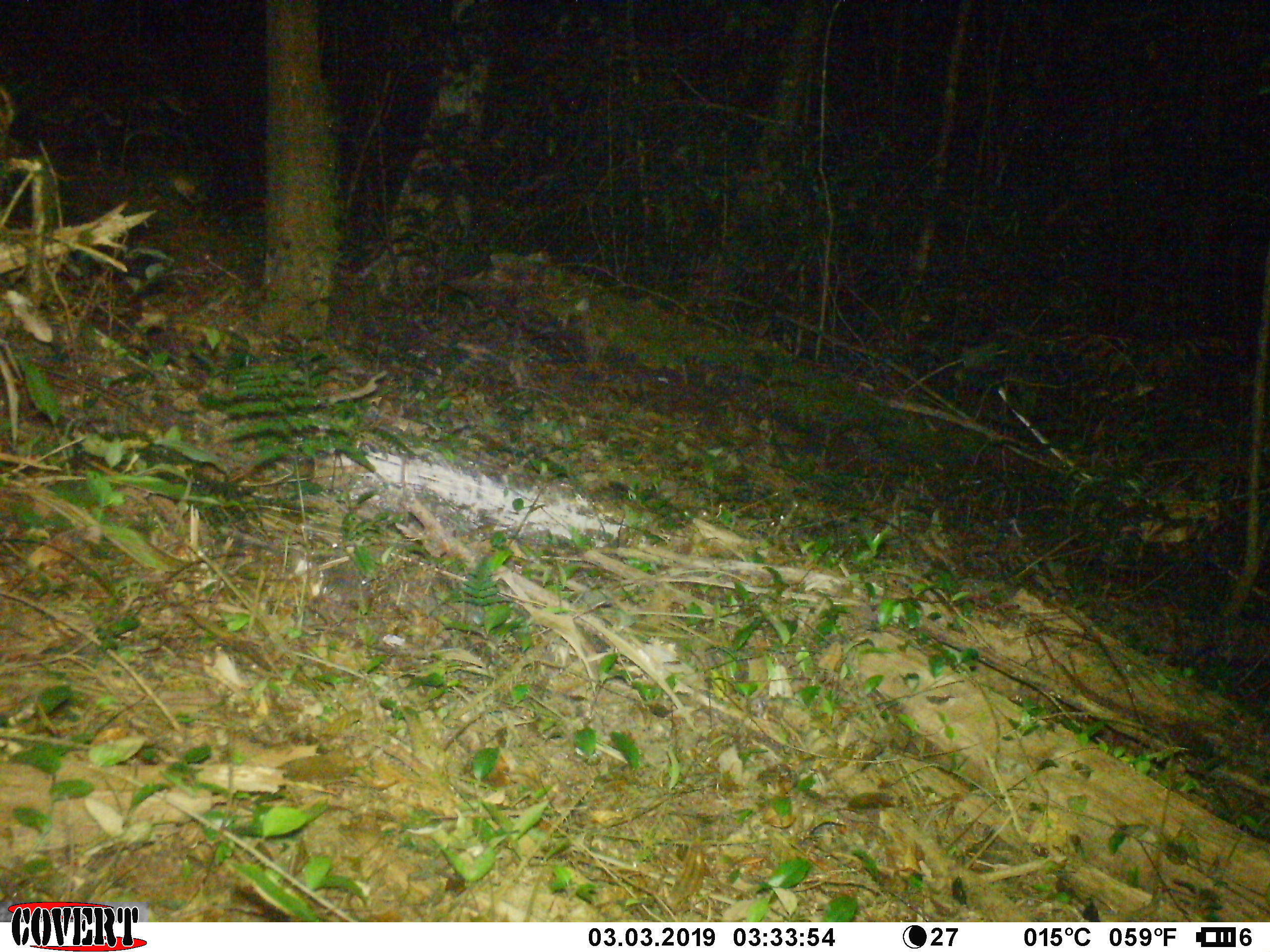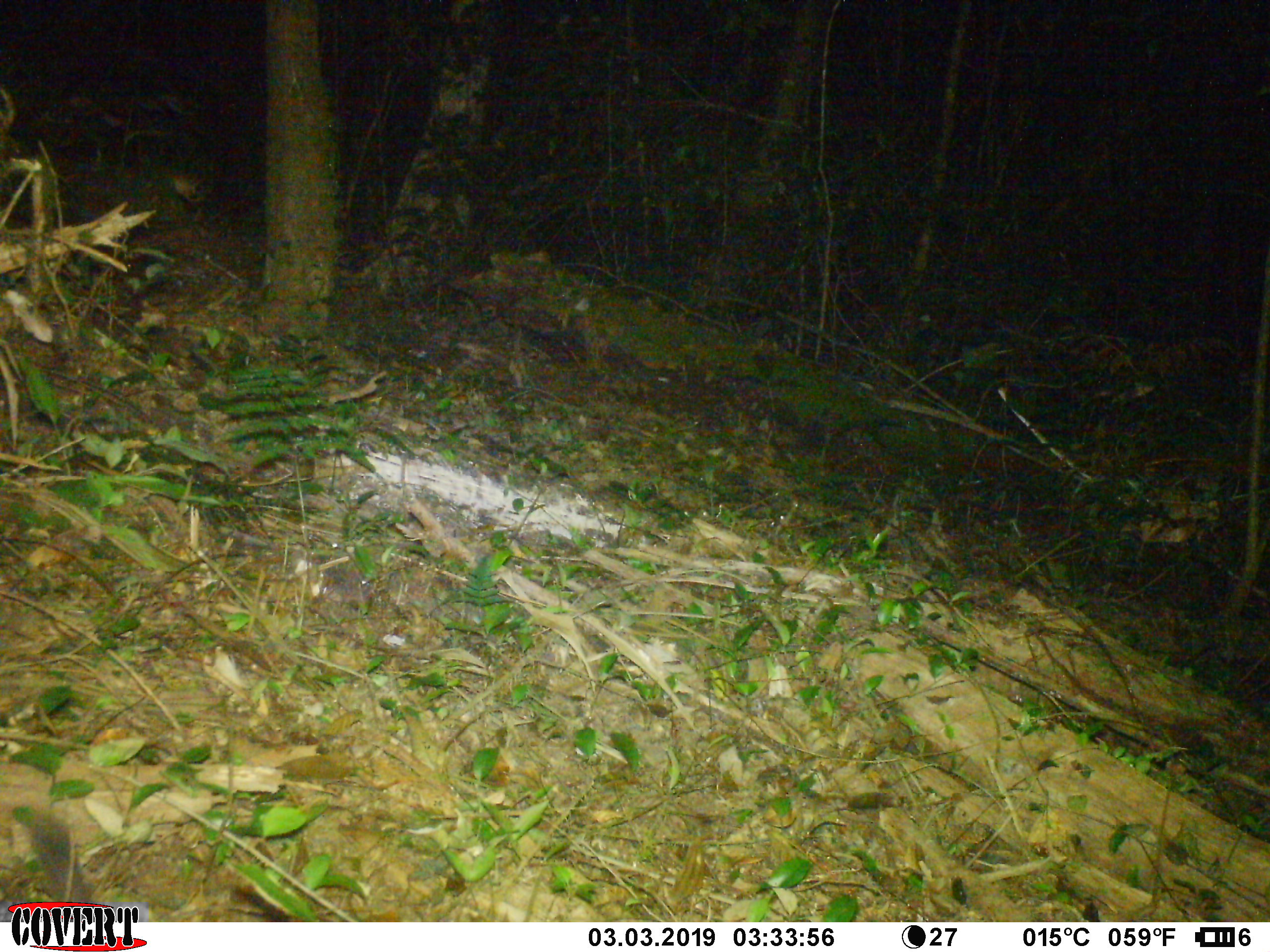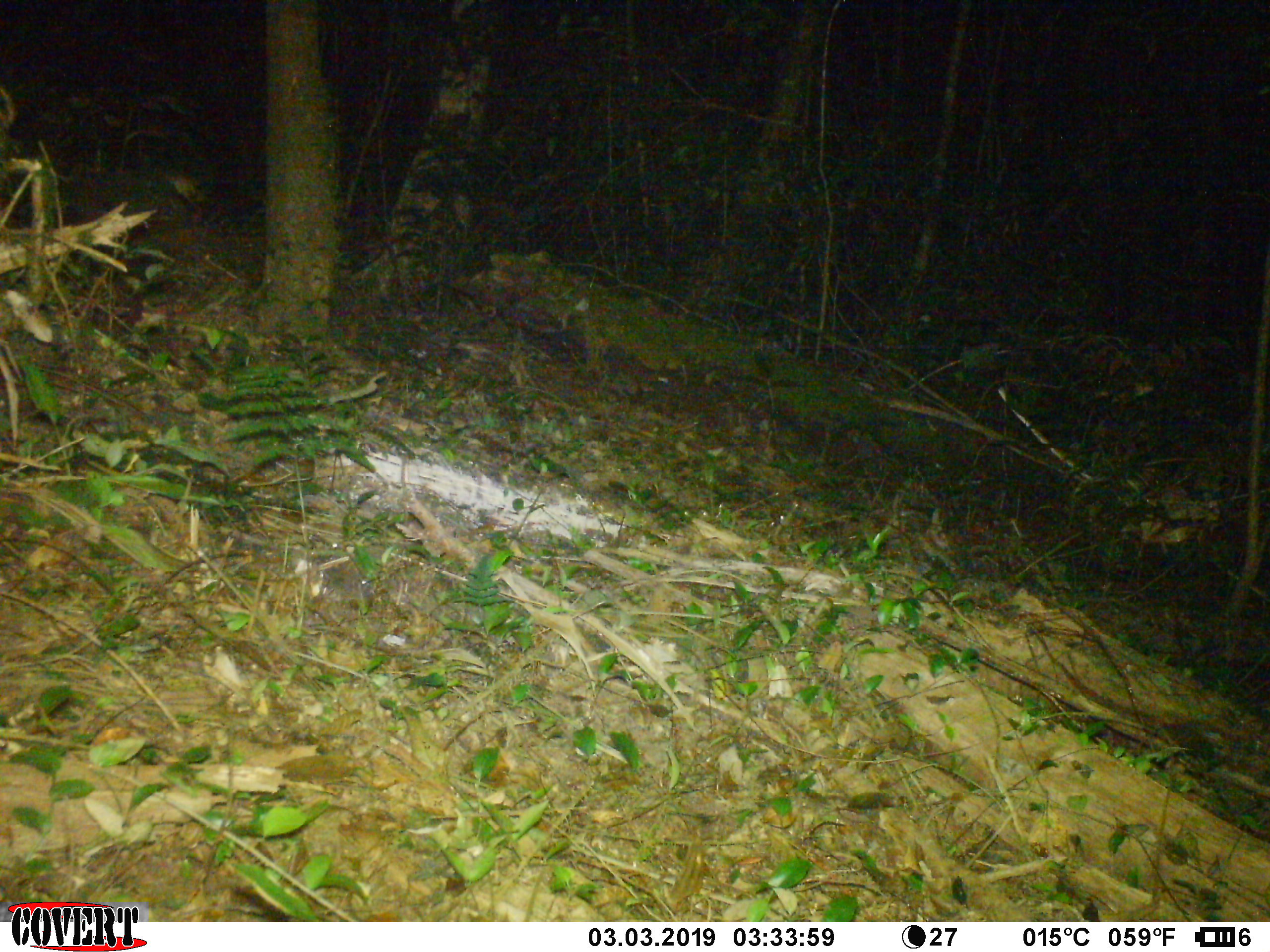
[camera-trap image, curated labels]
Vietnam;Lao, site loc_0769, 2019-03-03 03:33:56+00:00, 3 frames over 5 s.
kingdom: Animalia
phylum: Chordata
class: Mammalia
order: Carnivora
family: Mustelidae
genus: Melogale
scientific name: Melogale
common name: ferret badger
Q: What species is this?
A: Ferret badger (Melogale).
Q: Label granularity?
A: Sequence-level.